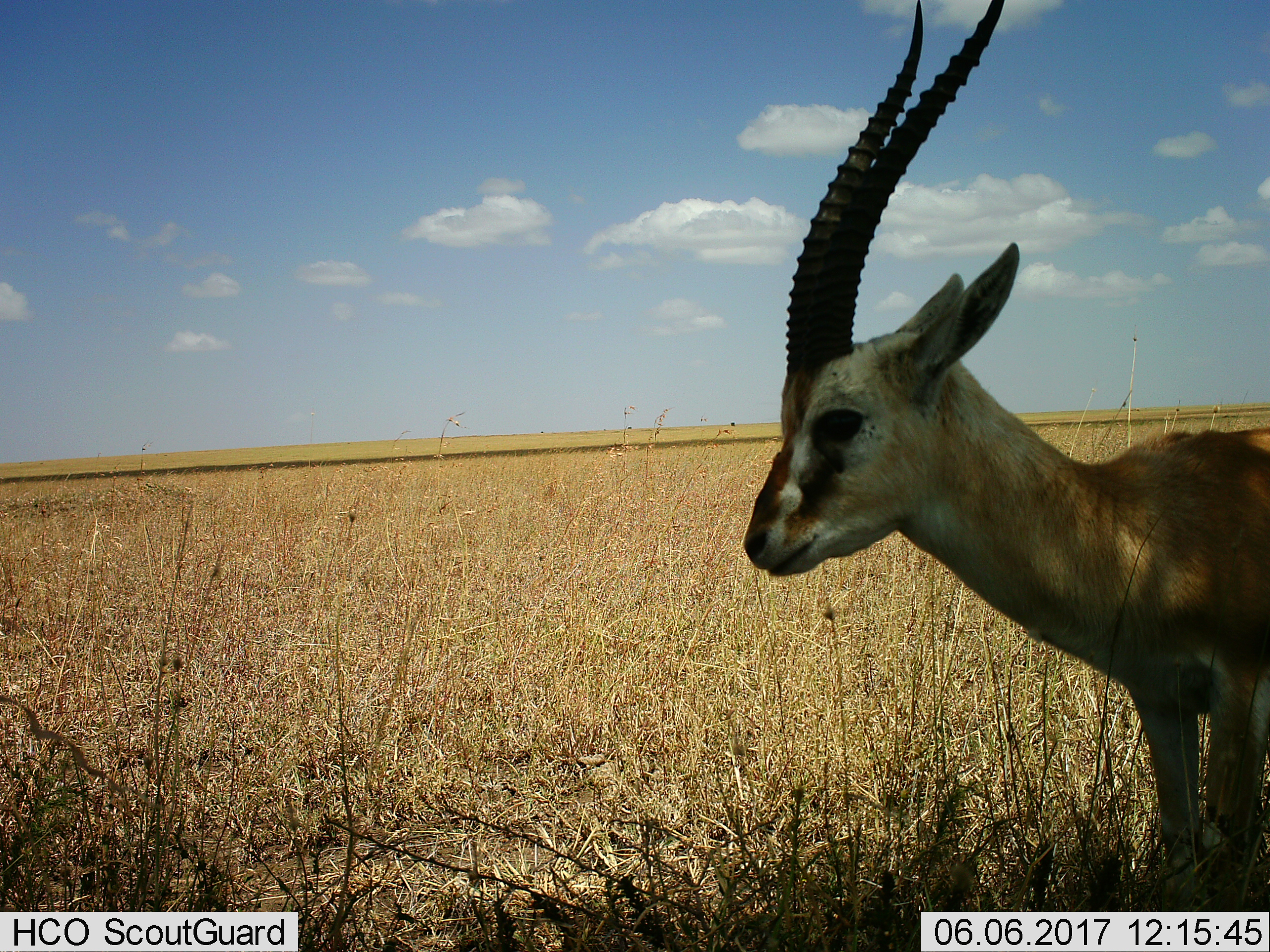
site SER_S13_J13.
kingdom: Animalia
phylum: Chordata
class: Mammalia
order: Artiodactyla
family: Bovidae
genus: Eudorcas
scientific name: Eudorcas thomsonii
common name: thomson's gazelle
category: gazellethomsons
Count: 1.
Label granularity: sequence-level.